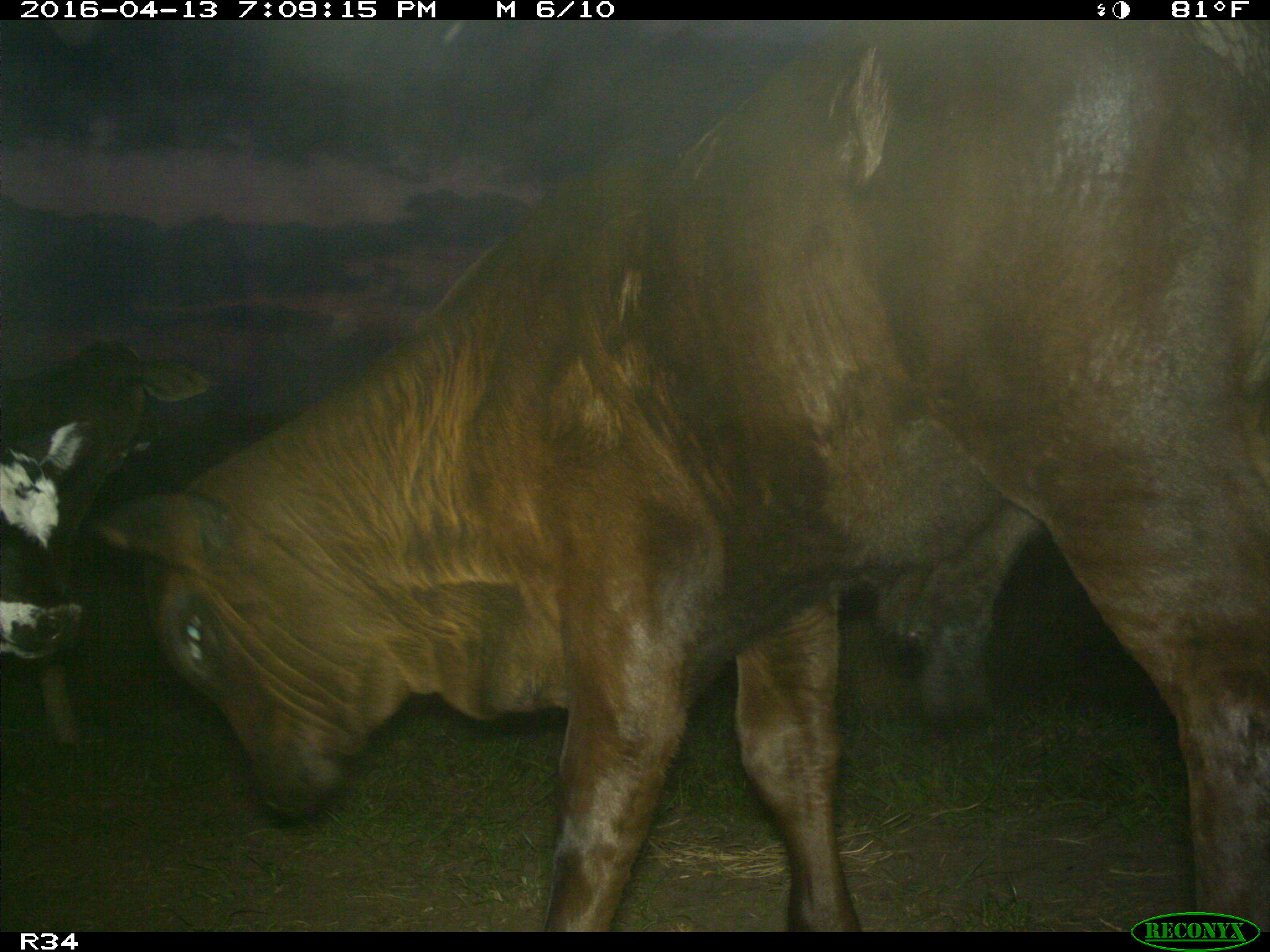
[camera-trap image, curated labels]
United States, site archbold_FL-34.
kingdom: Animalia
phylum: Chordata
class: Mammalia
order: Artiodactyla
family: Bovidae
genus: Bos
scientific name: Bos taurus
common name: domestic cow